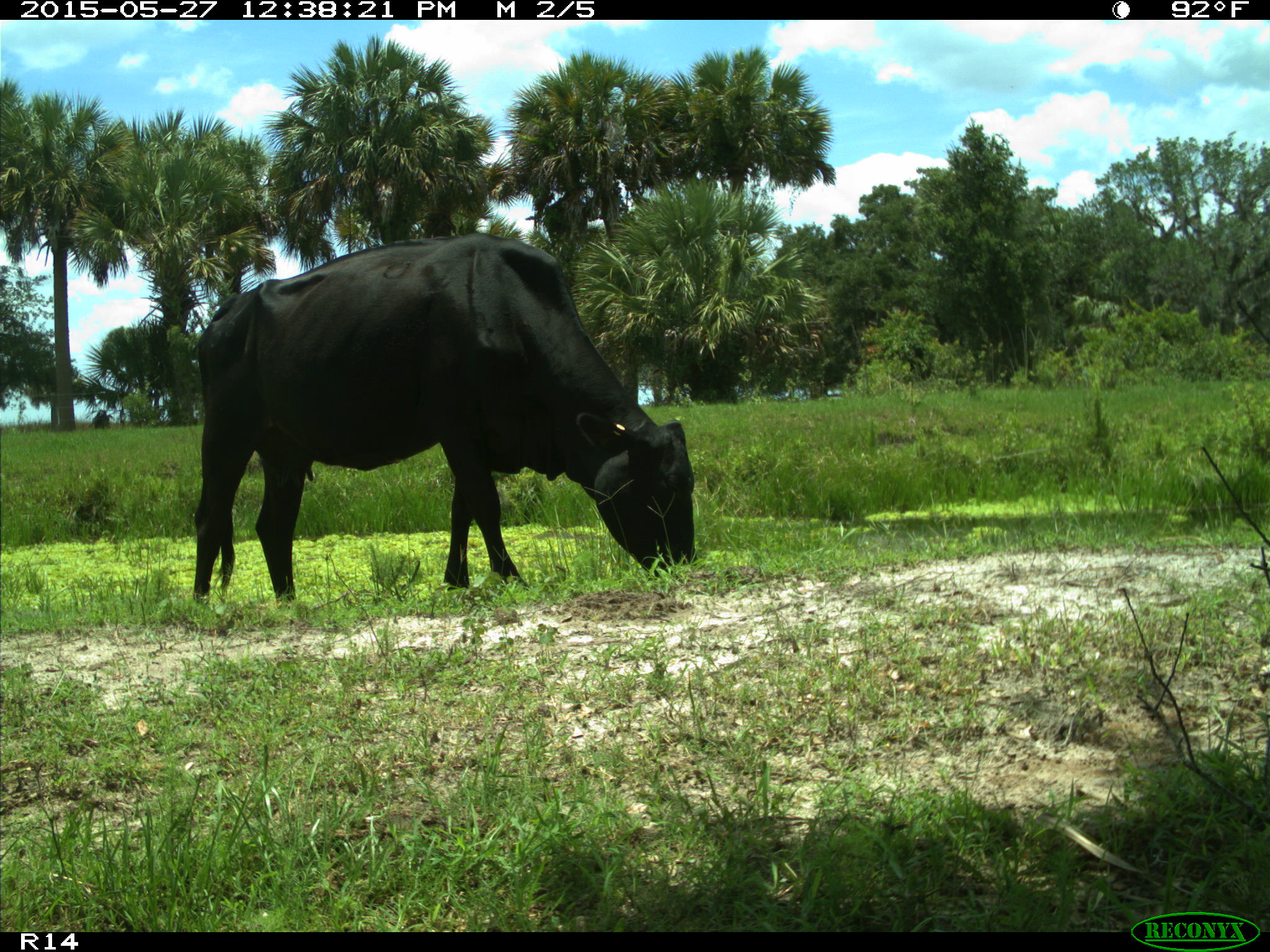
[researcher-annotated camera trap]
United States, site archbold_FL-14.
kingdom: Animalia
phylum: Chordata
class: Mammalia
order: Artiodactyla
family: Bovidae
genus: Bos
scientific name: Bos taurus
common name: domestic cow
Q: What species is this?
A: Bos taurus (domestic cow).